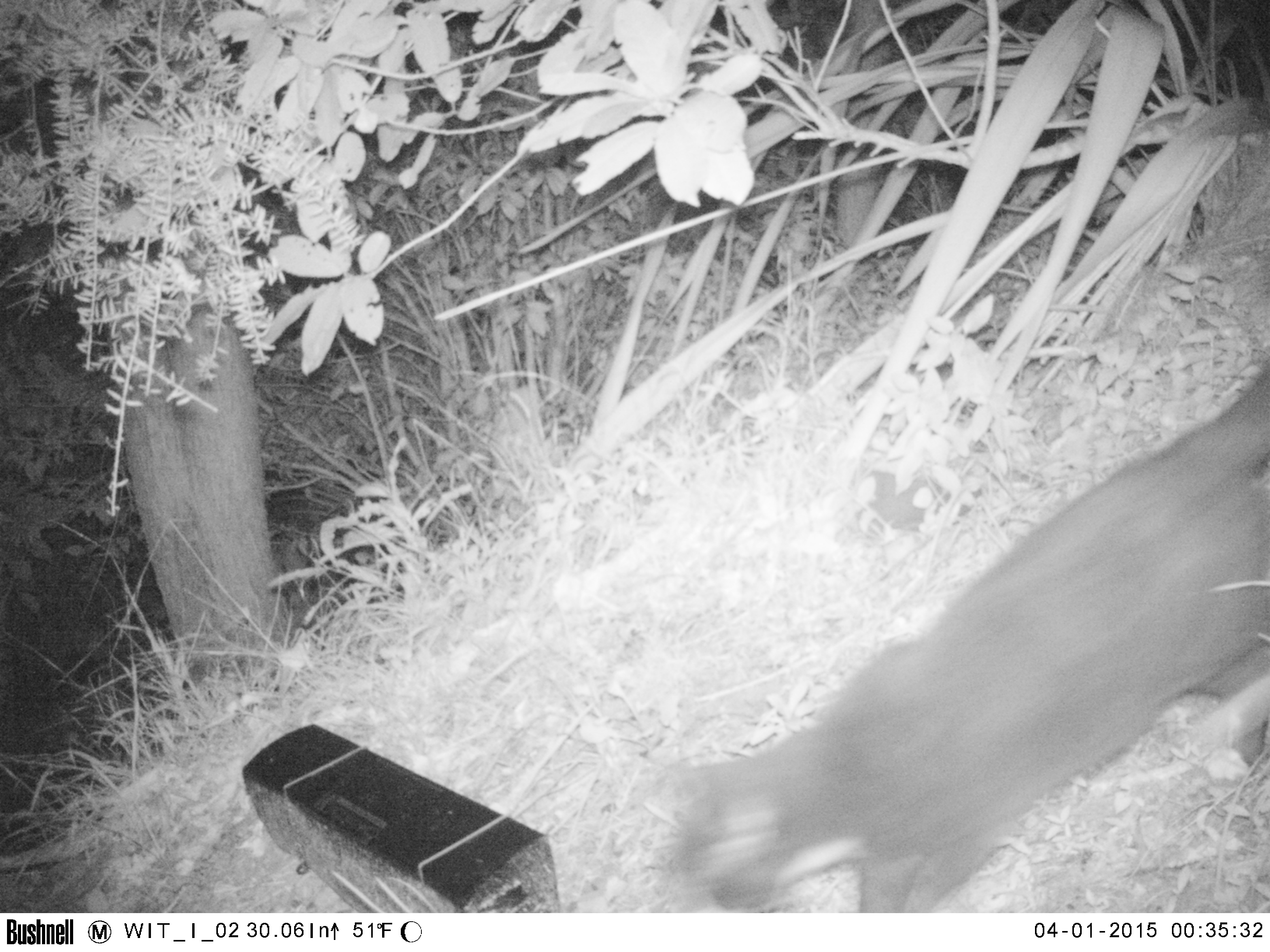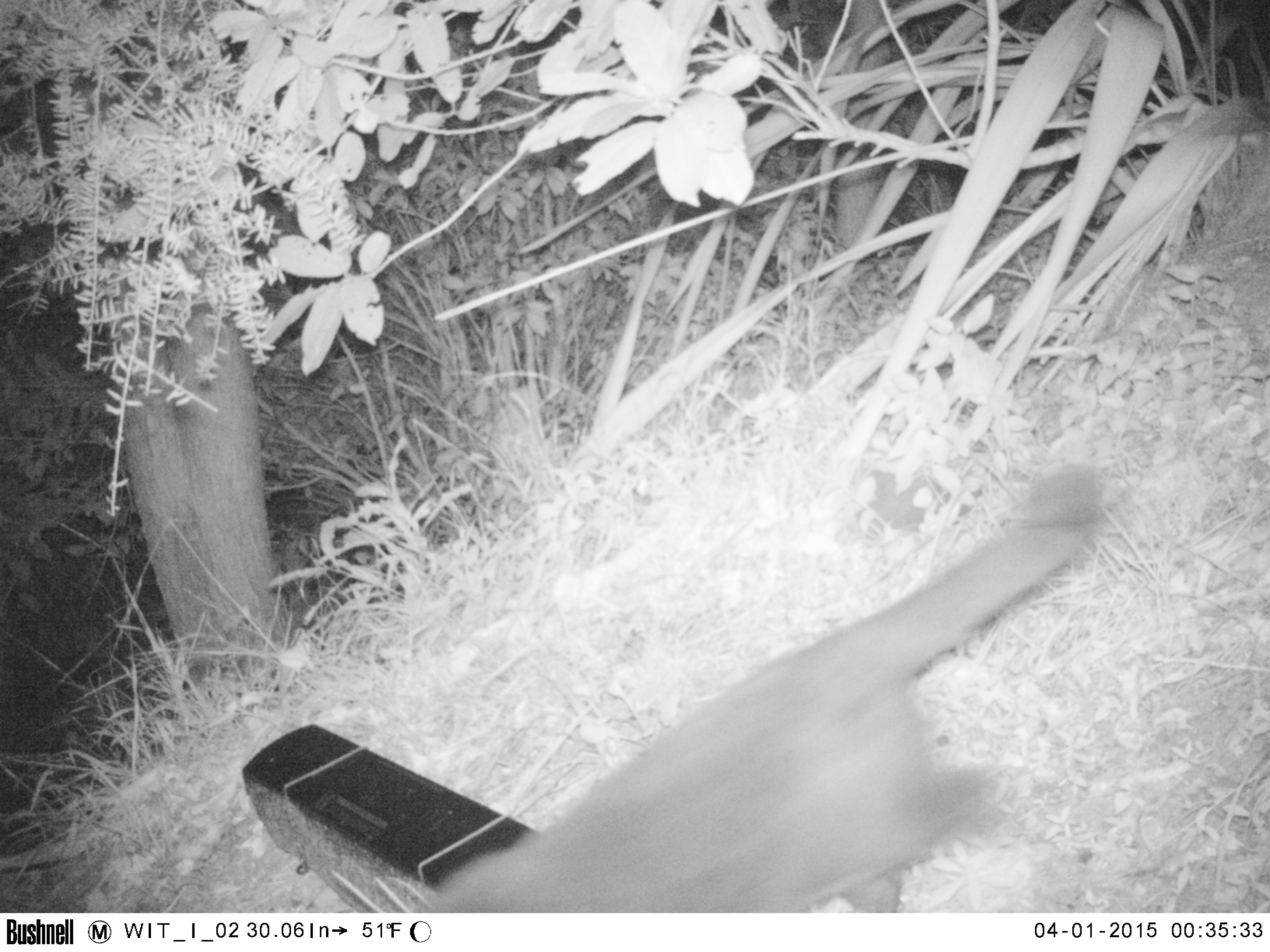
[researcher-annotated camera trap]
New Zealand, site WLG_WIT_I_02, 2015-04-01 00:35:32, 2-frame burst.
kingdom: Animalia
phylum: Chordata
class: Mammalia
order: Carnivora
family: Felidae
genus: Felis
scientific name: Felis catus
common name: domestic cat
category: cat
Cat (domestic cat) (Felis catus).